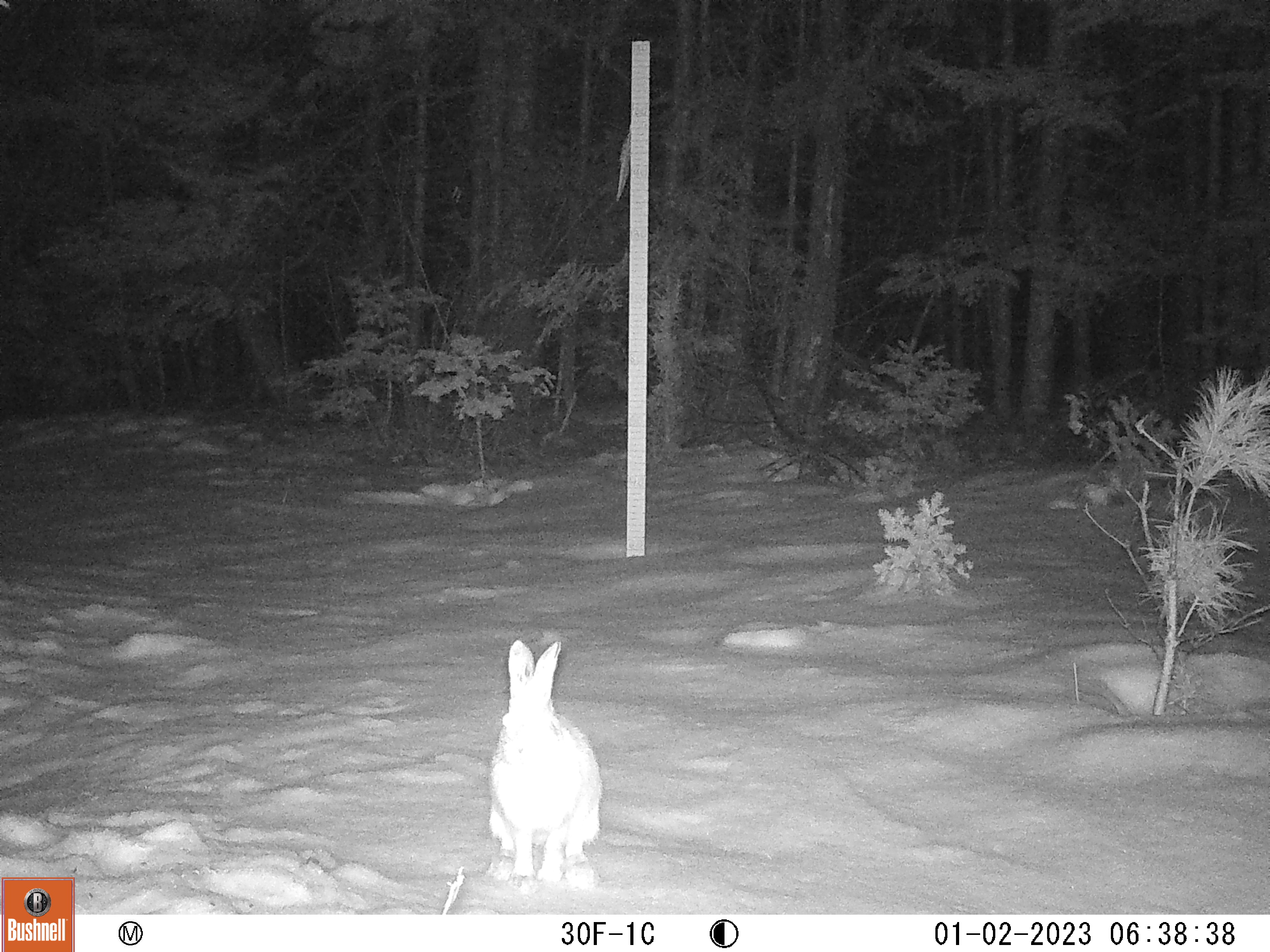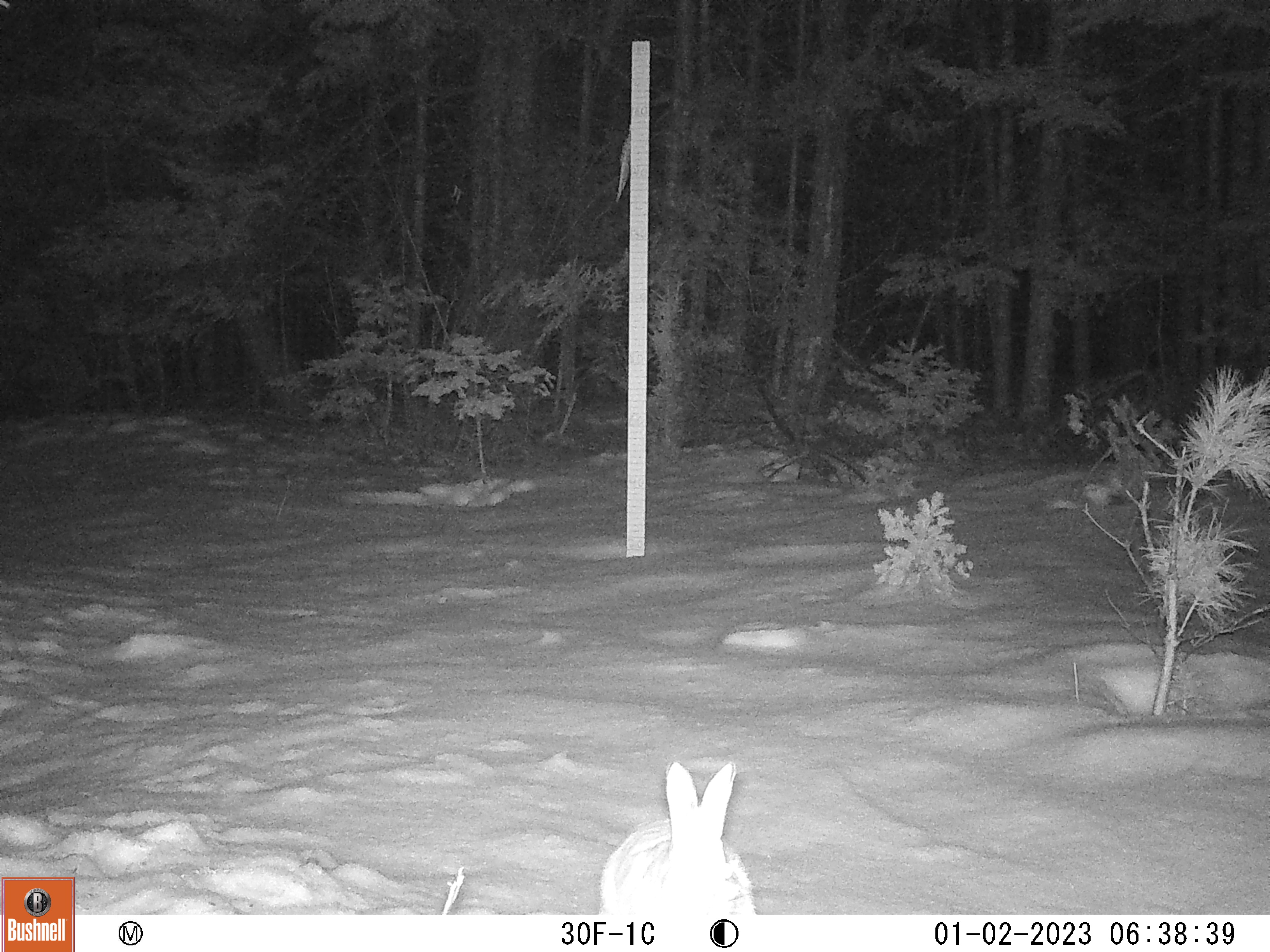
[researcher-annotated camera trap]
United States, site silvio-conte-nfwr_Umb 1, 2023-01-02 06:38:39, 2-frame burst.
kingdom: Animalia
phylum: Chordata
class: Mammalia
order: Lagomorpha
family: Leporidae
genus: Lepus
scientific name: Lepus americanus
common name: snowshoe hare